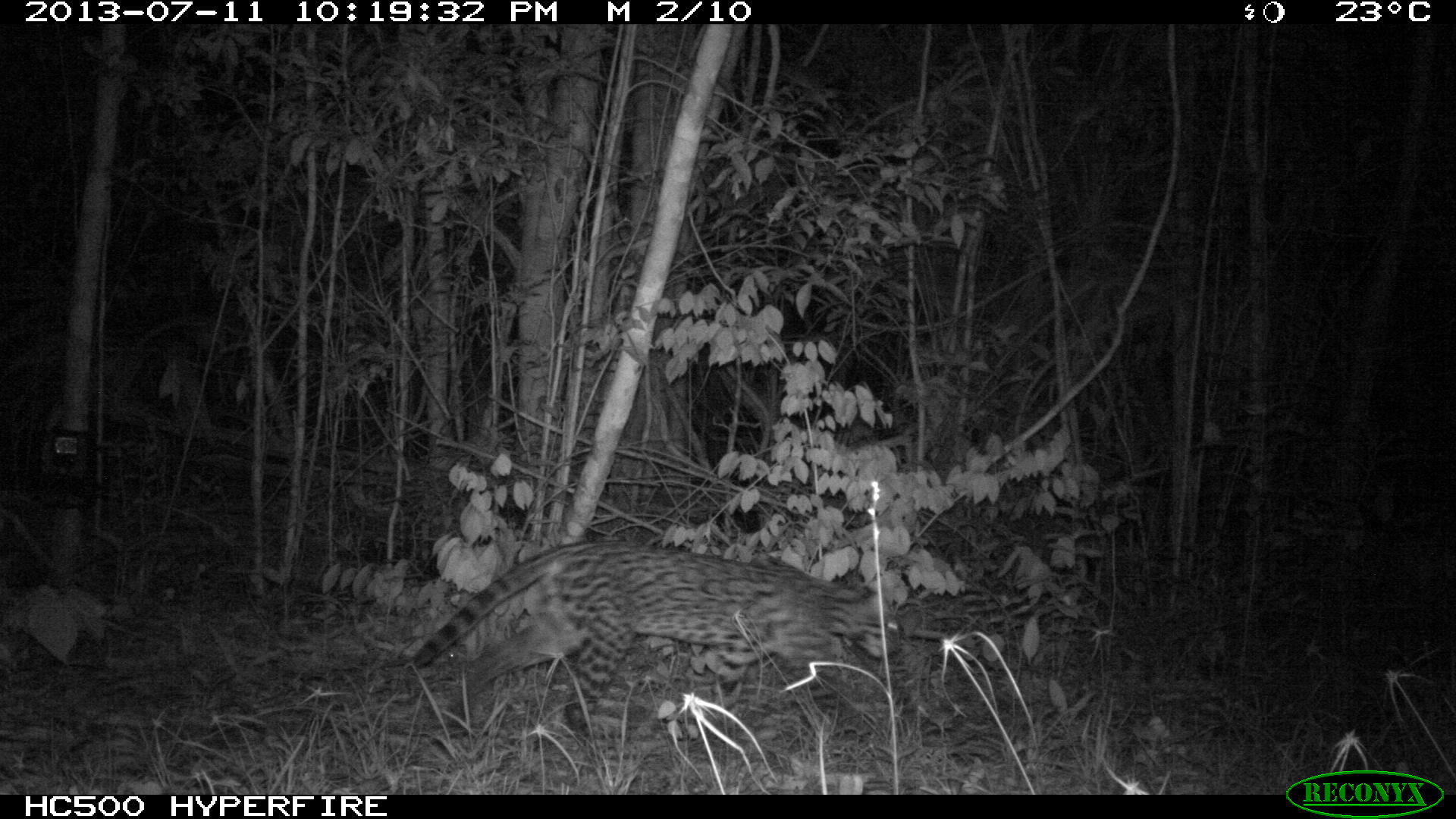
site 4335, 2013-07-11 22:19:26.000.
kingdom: Animalia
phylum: Chordata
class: Mammalia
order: Carnivora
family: Felidae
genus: Leopardus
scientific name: Leopardus pardalis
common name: ocelot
Leopardus pardalis (ocelot), count 1, sex female.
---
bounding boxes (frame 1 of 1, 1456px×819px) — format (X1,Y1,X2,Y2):
leopardus pardalis: (404,529,901,731)